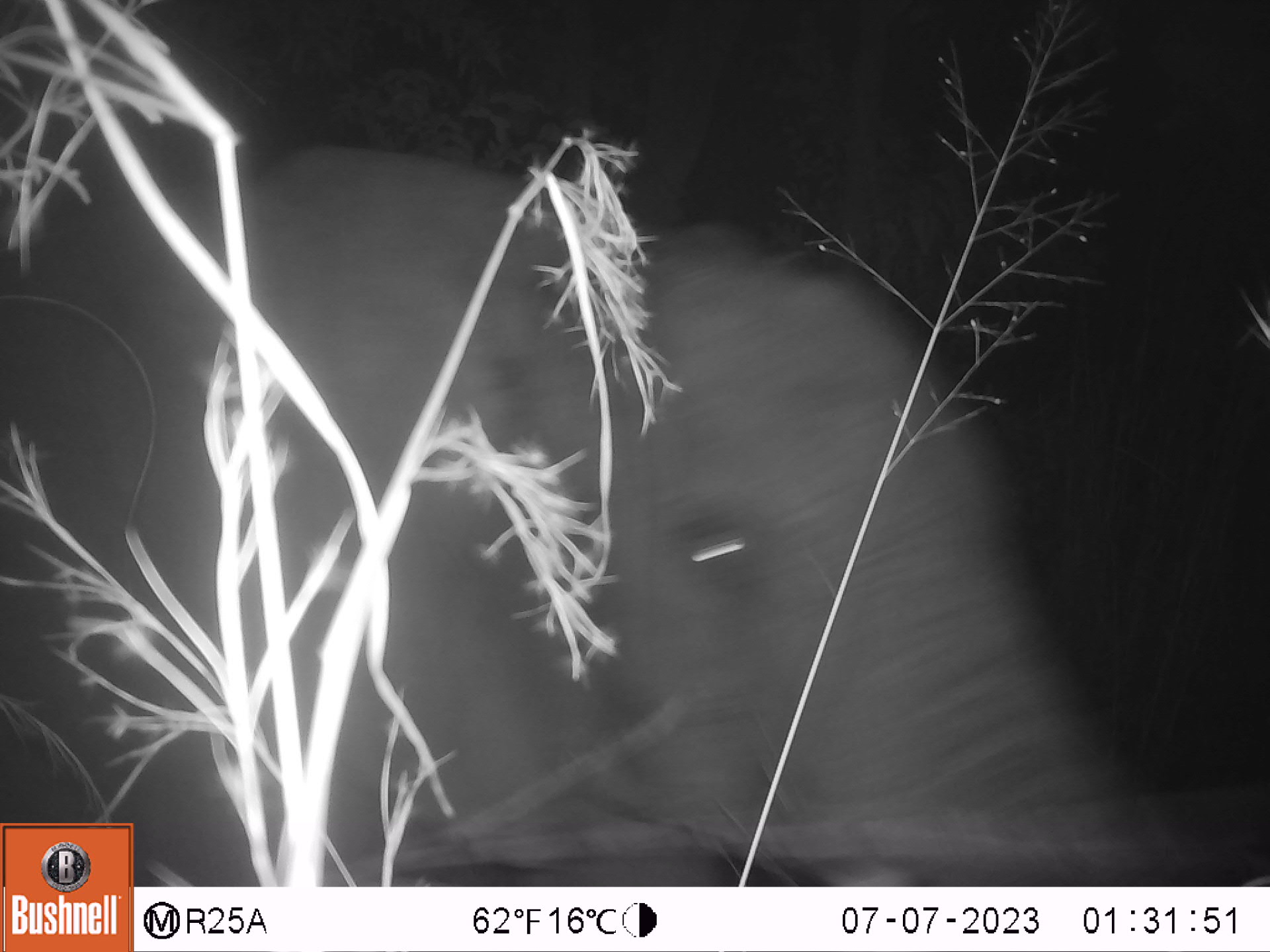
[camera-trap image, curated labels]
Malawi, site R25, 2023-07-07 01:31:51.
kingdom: Animalia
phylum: Chordata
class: Mammalia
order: Proboscidea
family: Elephantidae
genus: Loxodonta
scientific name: Loxodonta africana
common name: african savanna elephant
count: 1